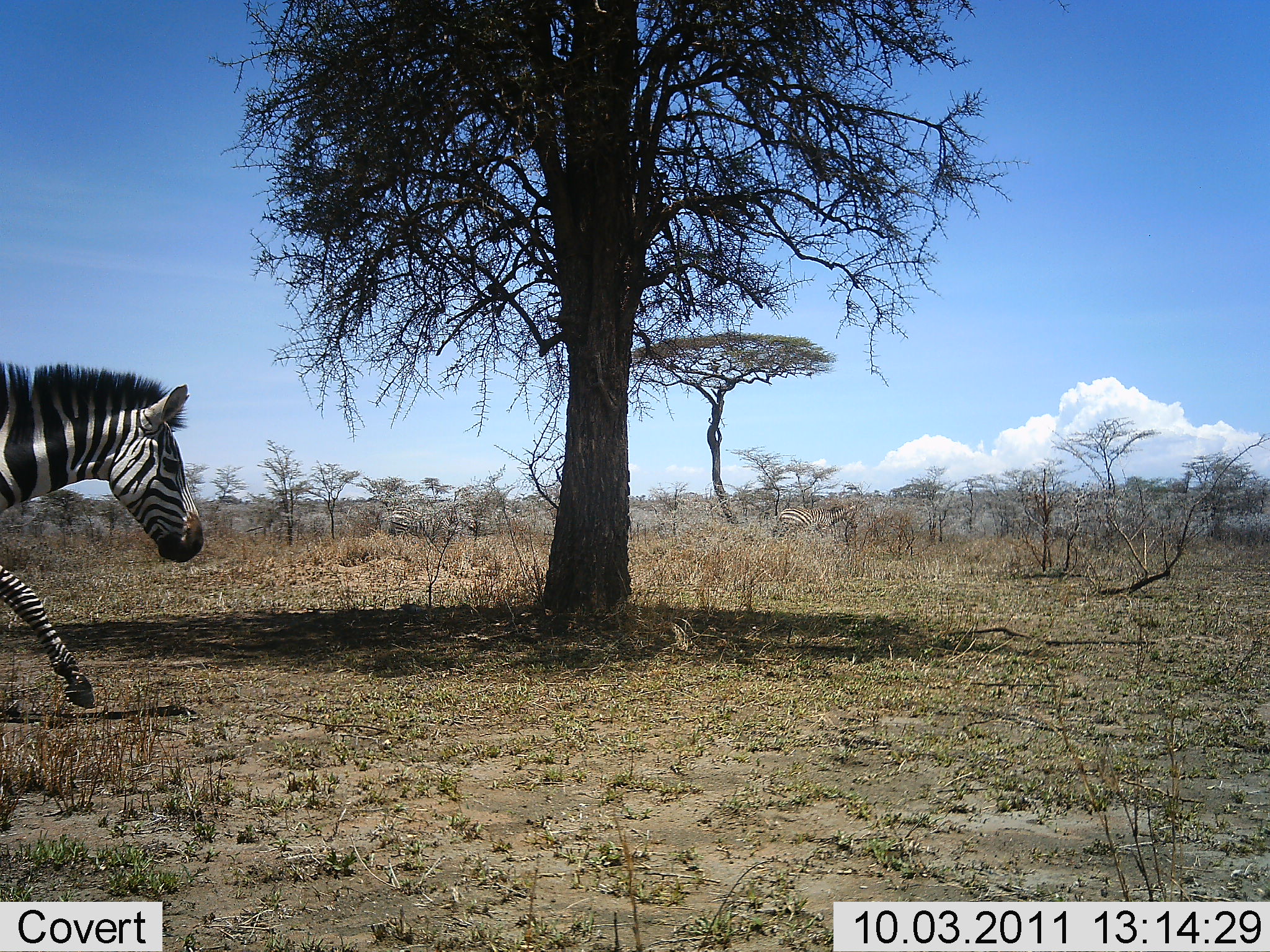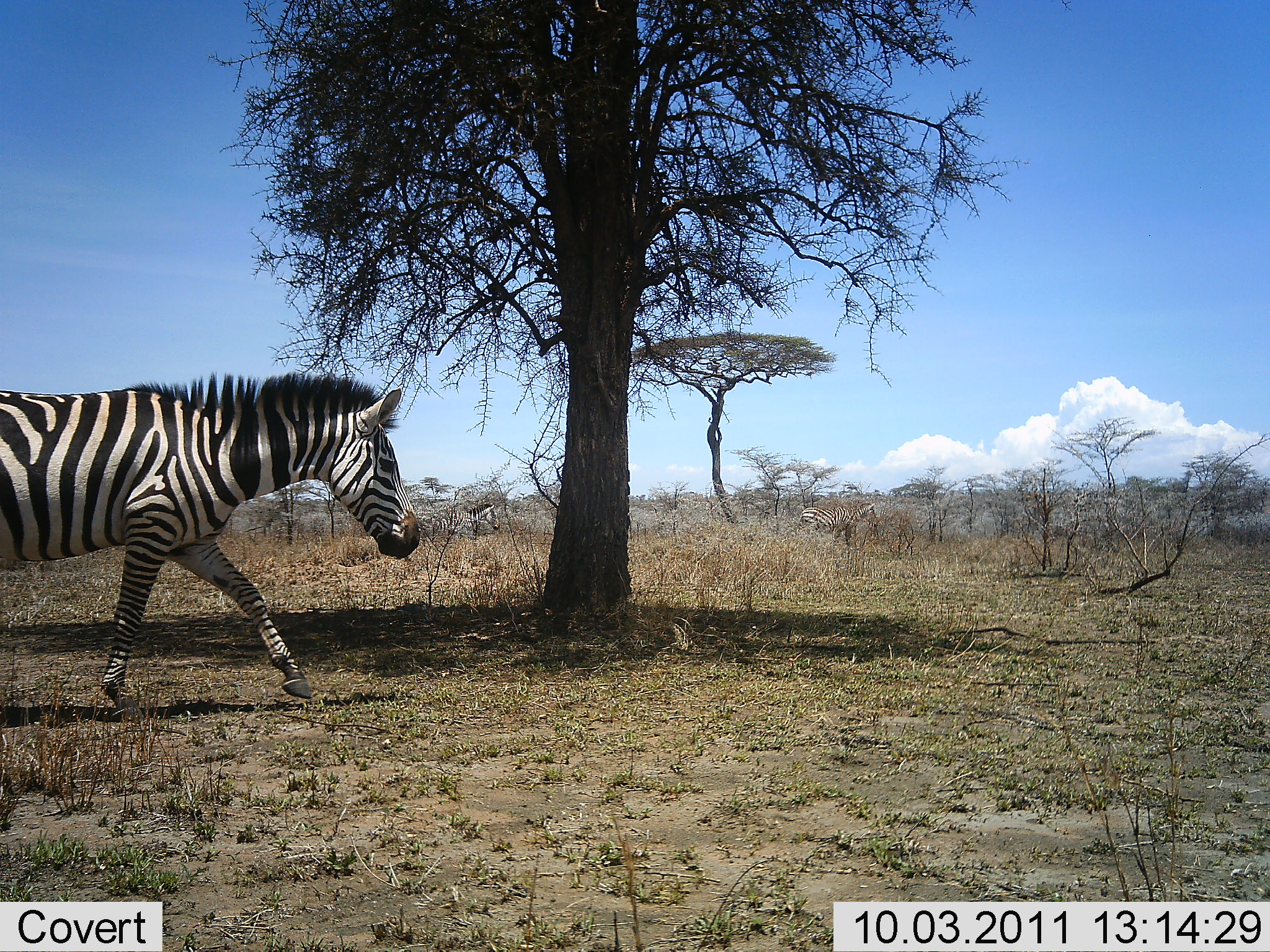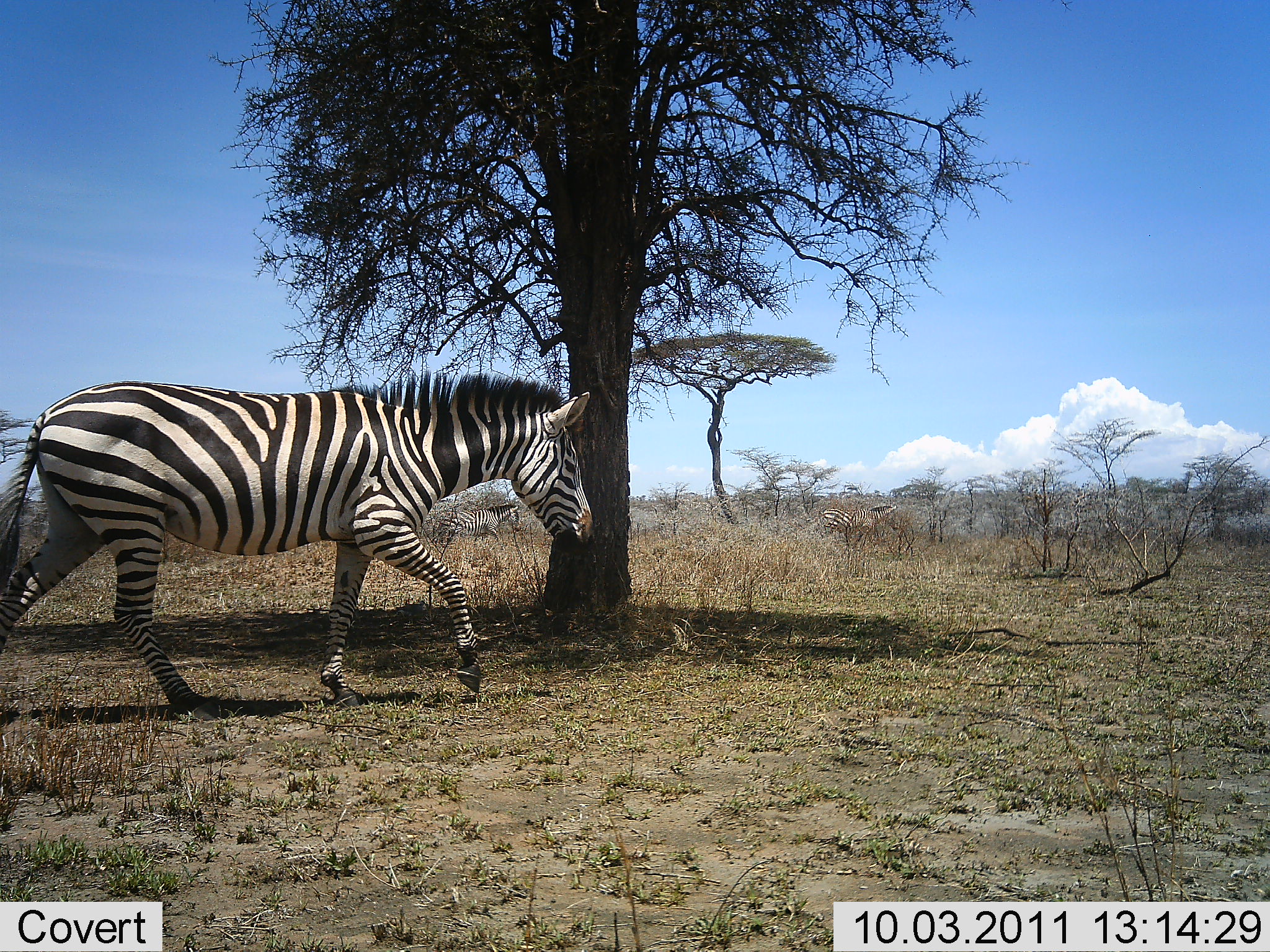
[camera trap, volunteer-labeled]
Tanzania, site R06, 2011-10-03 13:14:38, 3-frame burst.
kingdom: Animalia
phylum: Chordata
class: Mammalia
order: Perissodactyla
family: Equidae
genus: Equus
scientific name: Equus quagga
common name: plains zebra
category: zebra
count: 3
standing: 0%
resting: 0%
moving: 100%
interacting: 0%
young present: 0%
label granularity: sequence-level